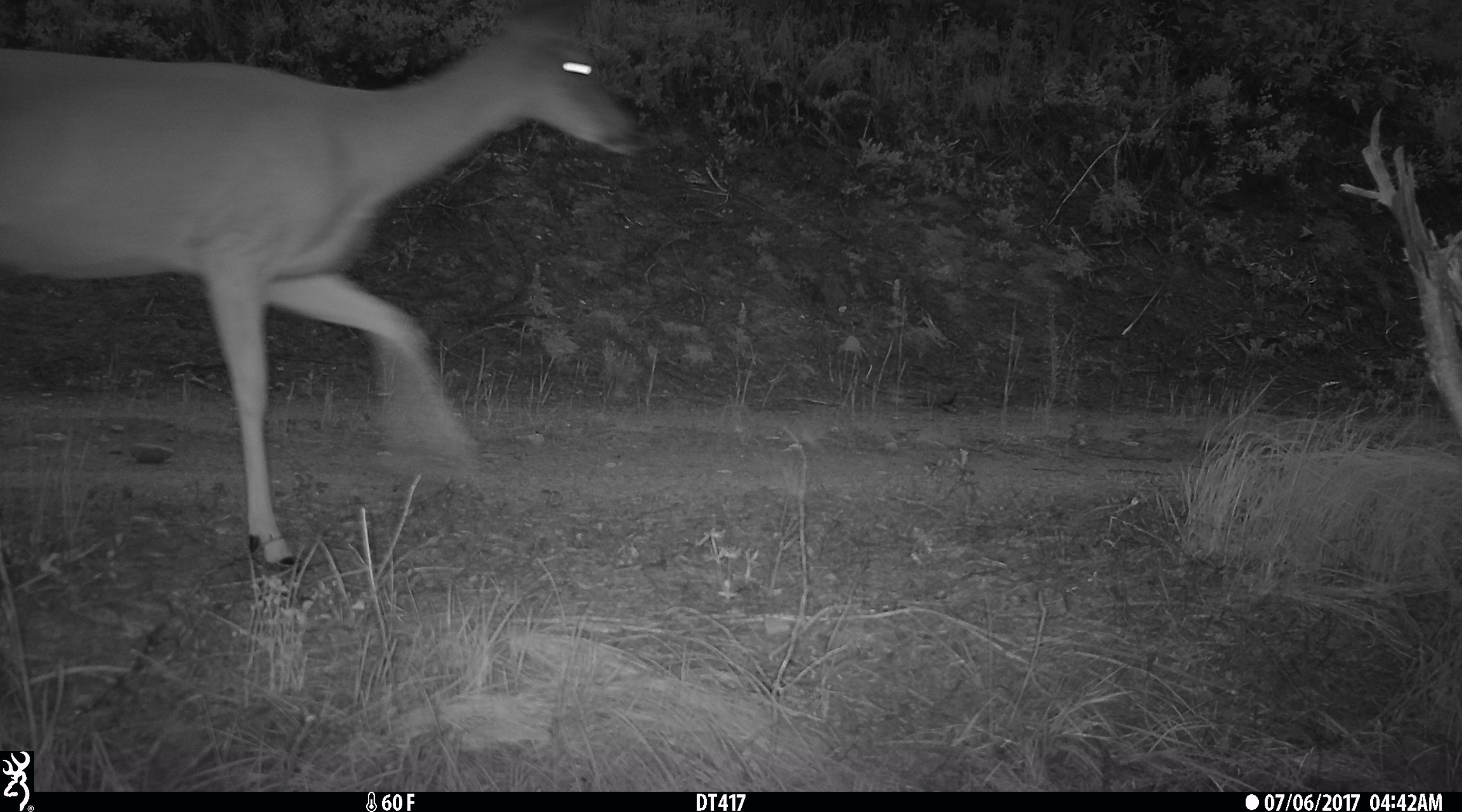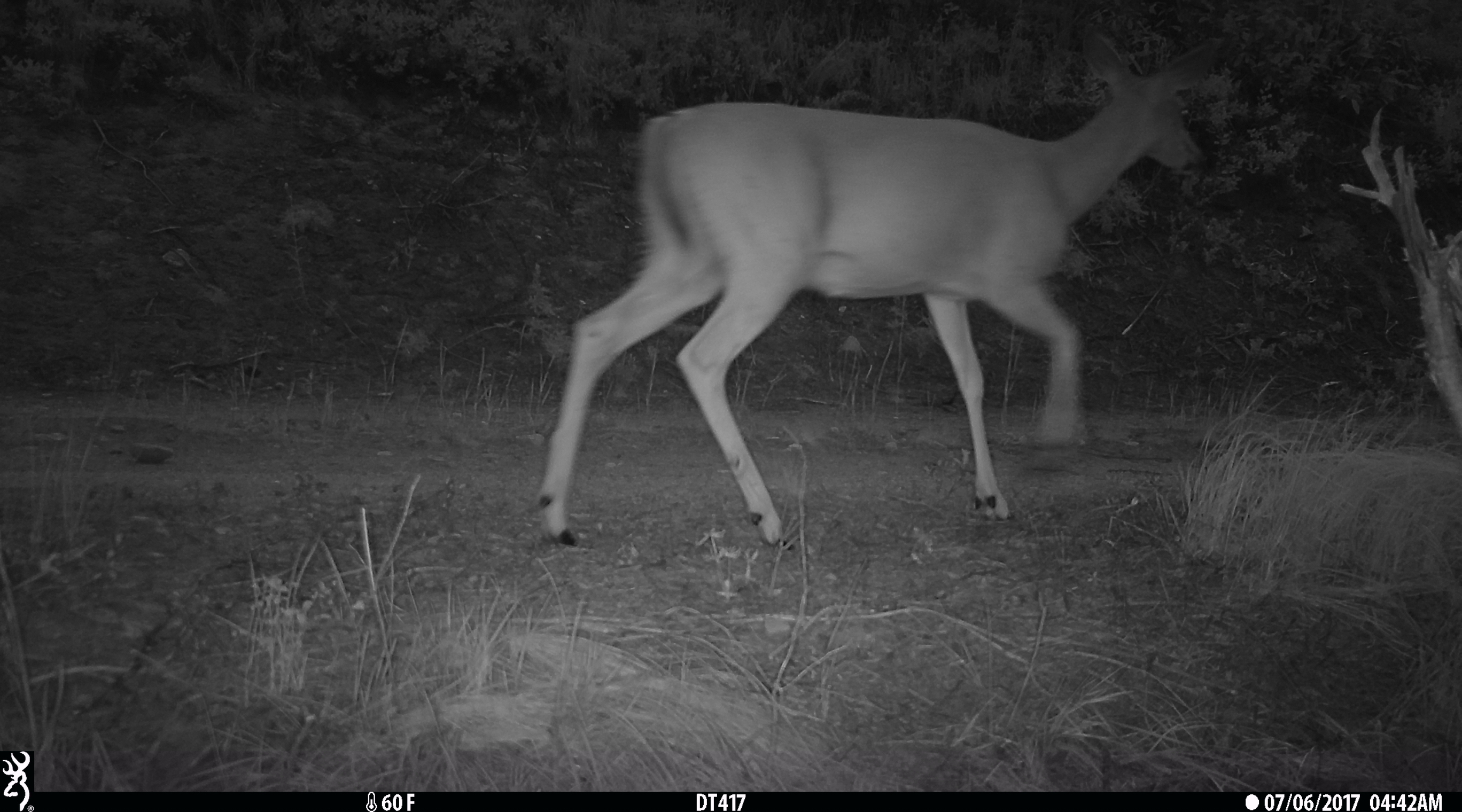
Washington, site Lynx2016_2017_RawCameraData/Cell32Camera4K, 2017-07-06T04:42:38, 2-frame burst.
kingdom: Animalia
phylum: Chordata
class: Mammalia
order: Artiodactyla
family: Cervidae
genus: Odocoileus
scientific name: Odocoileus virginianus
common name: white-tailed deer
Odocoileus virginianus (white-tailed deer). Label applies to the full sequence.